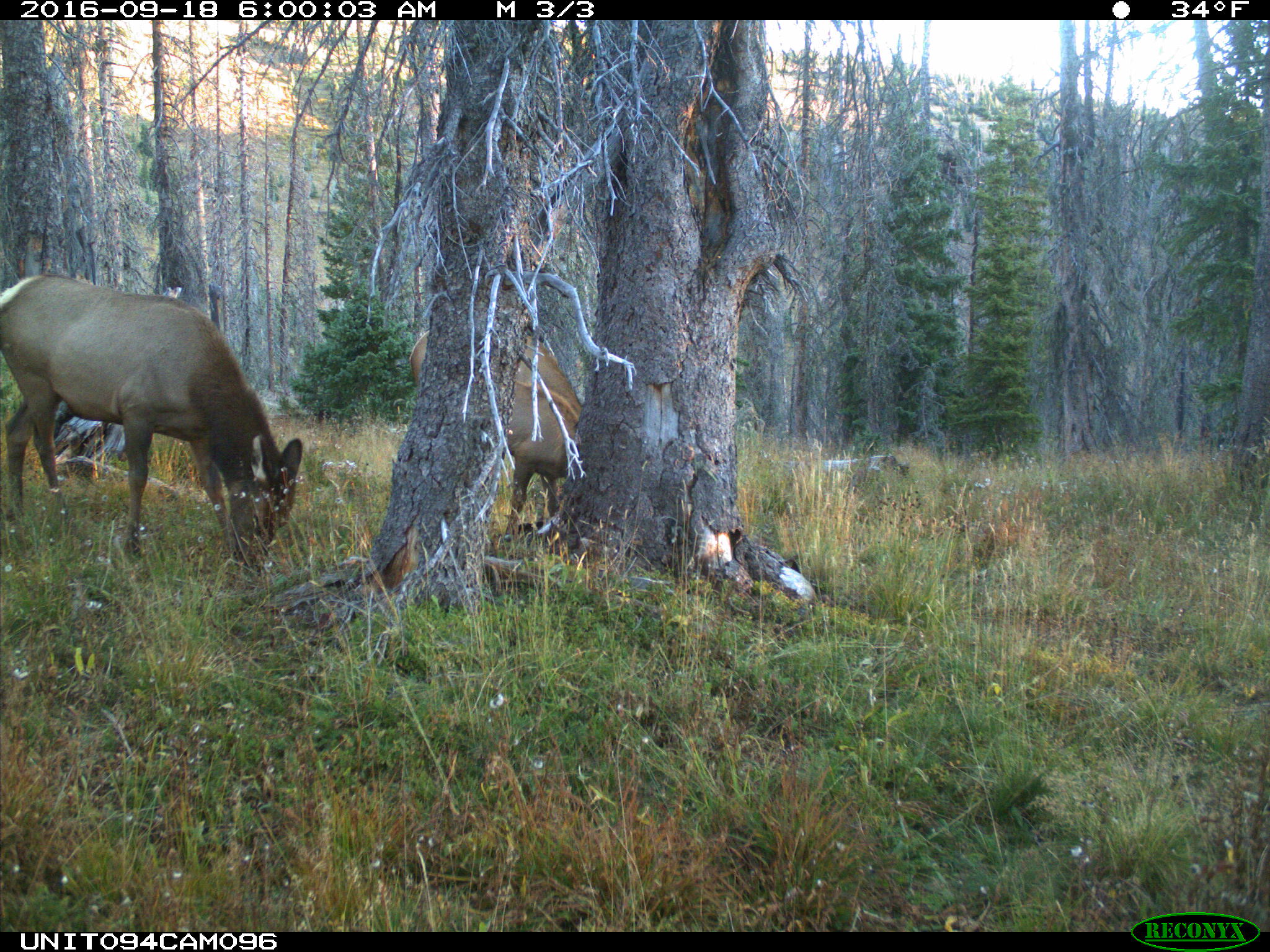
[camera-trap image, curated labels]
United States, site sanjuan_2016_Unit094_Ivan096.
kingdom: Animalia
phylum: Chordata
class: Mammalia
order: Artiodactyla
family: Cervidae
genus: Cervus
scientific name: Cervus elaphus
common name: red deer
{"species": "Cervus elaphus (red deer)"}